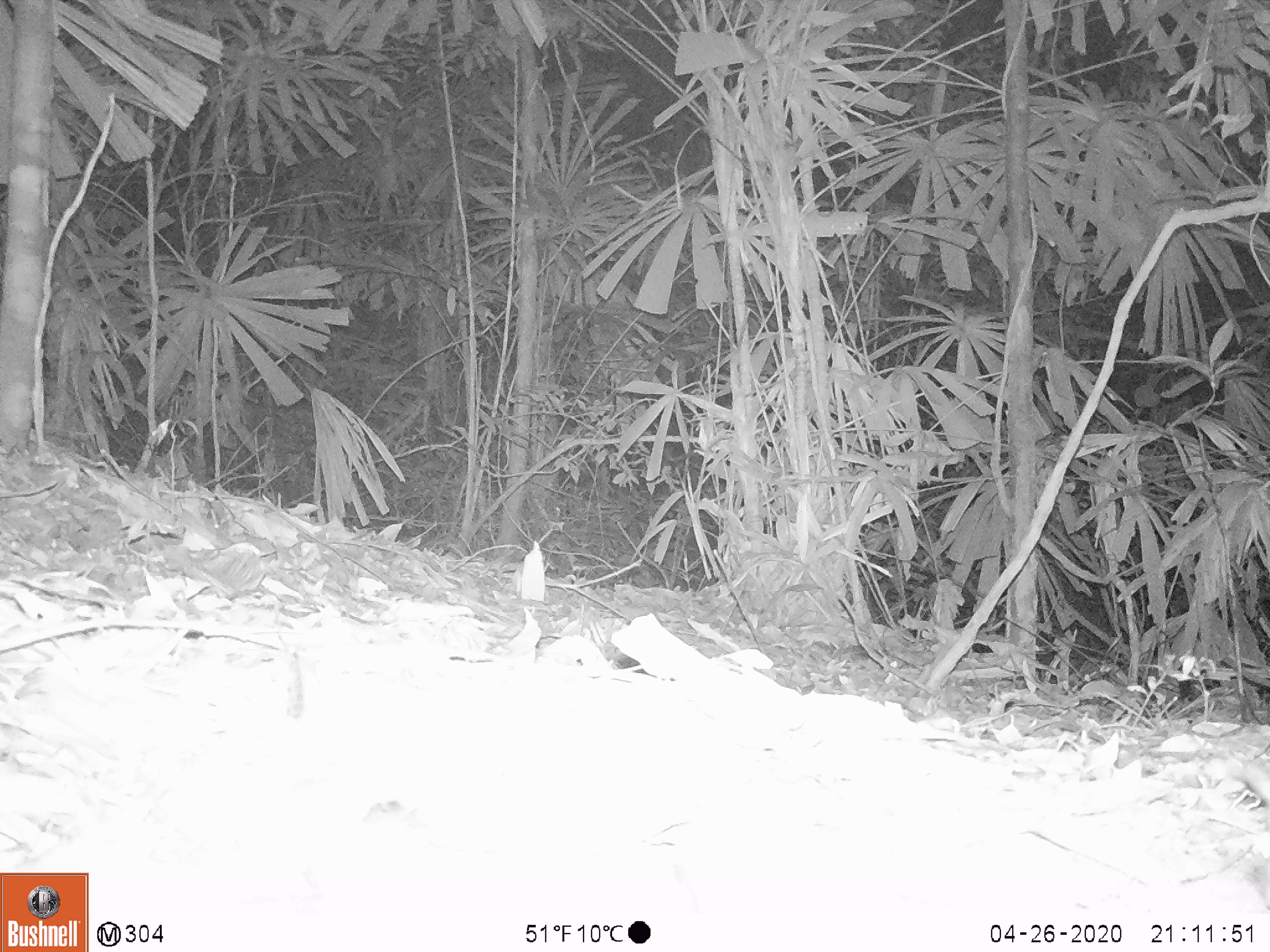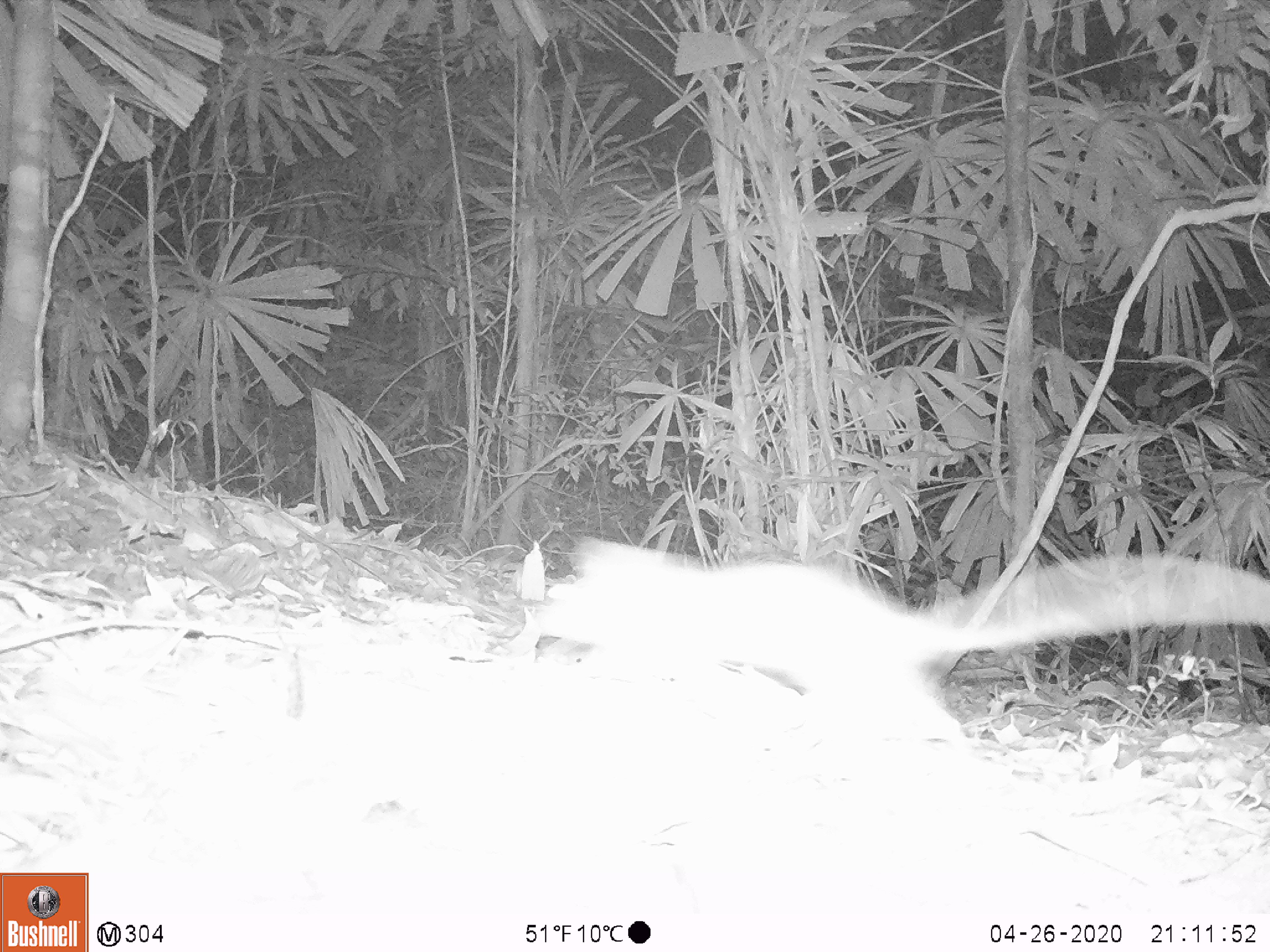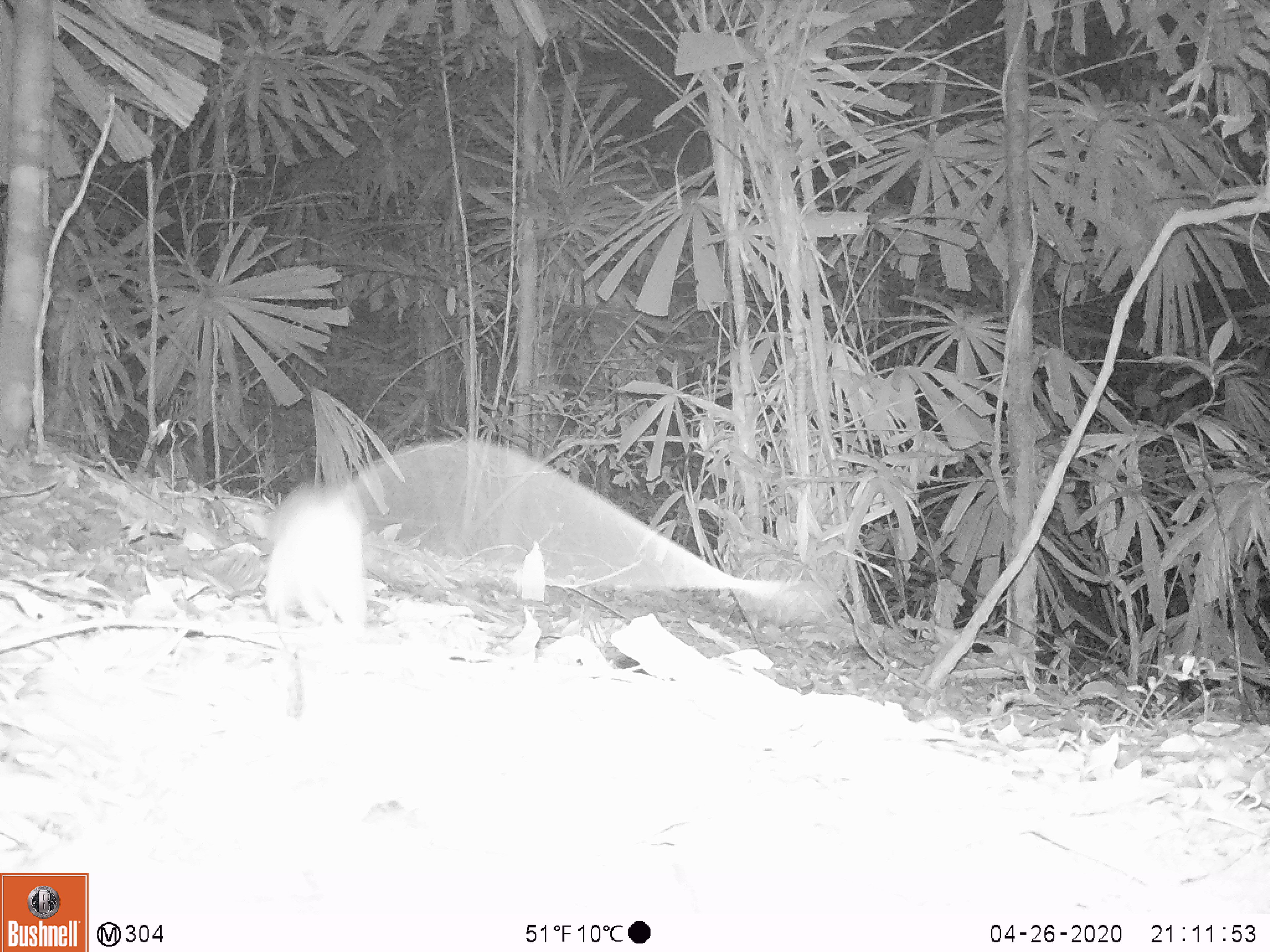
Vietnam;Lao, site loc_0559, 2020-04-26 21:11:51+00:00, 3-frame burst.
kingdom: Animalia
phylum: Chordata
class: Mammalia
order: Rodentia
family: Muridae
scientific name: Muridae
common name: old-world mice and rats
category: unidentified murid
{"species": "unidentified murid (old-world mice and rats) (Muridae)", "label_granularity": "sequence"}